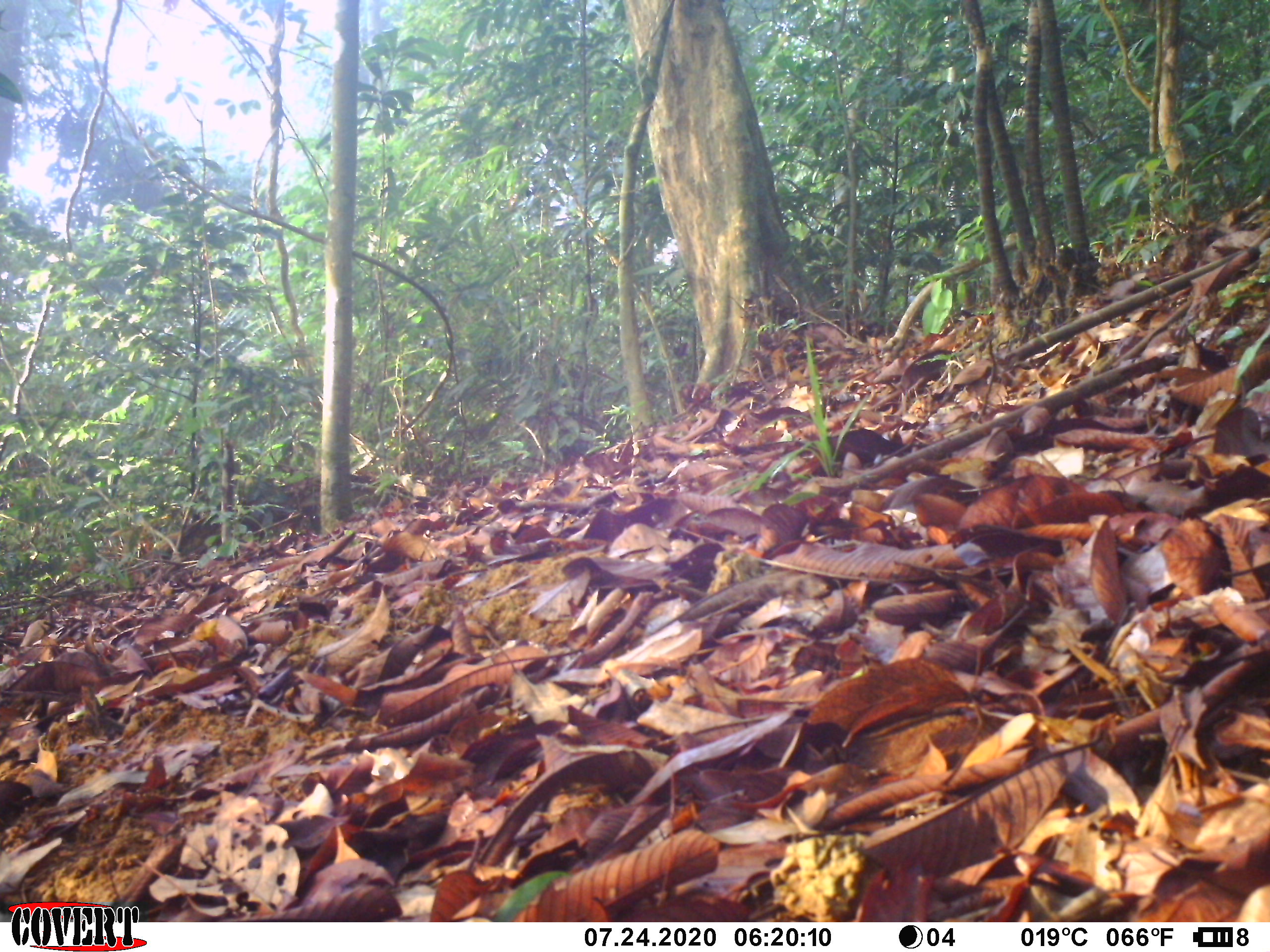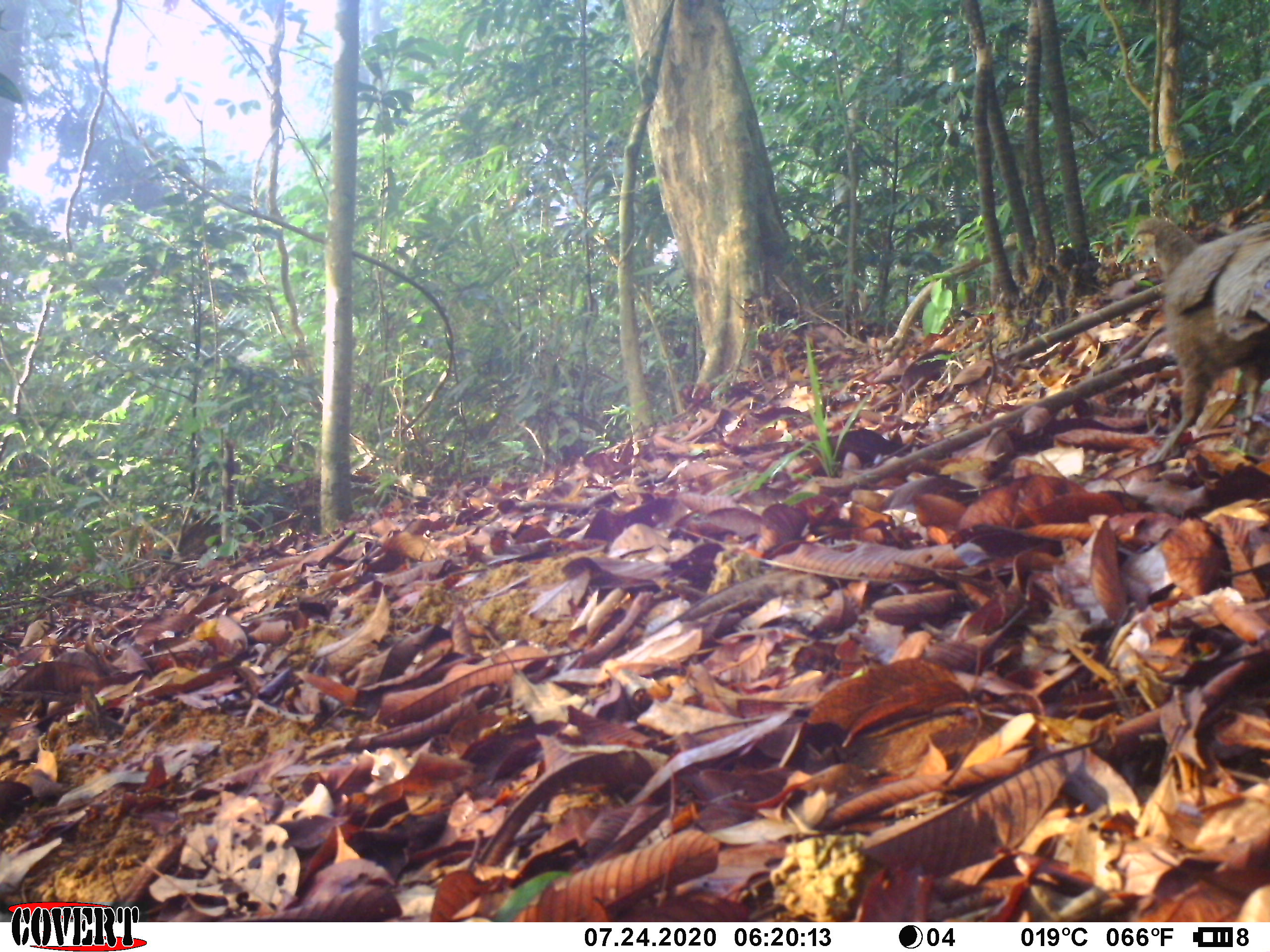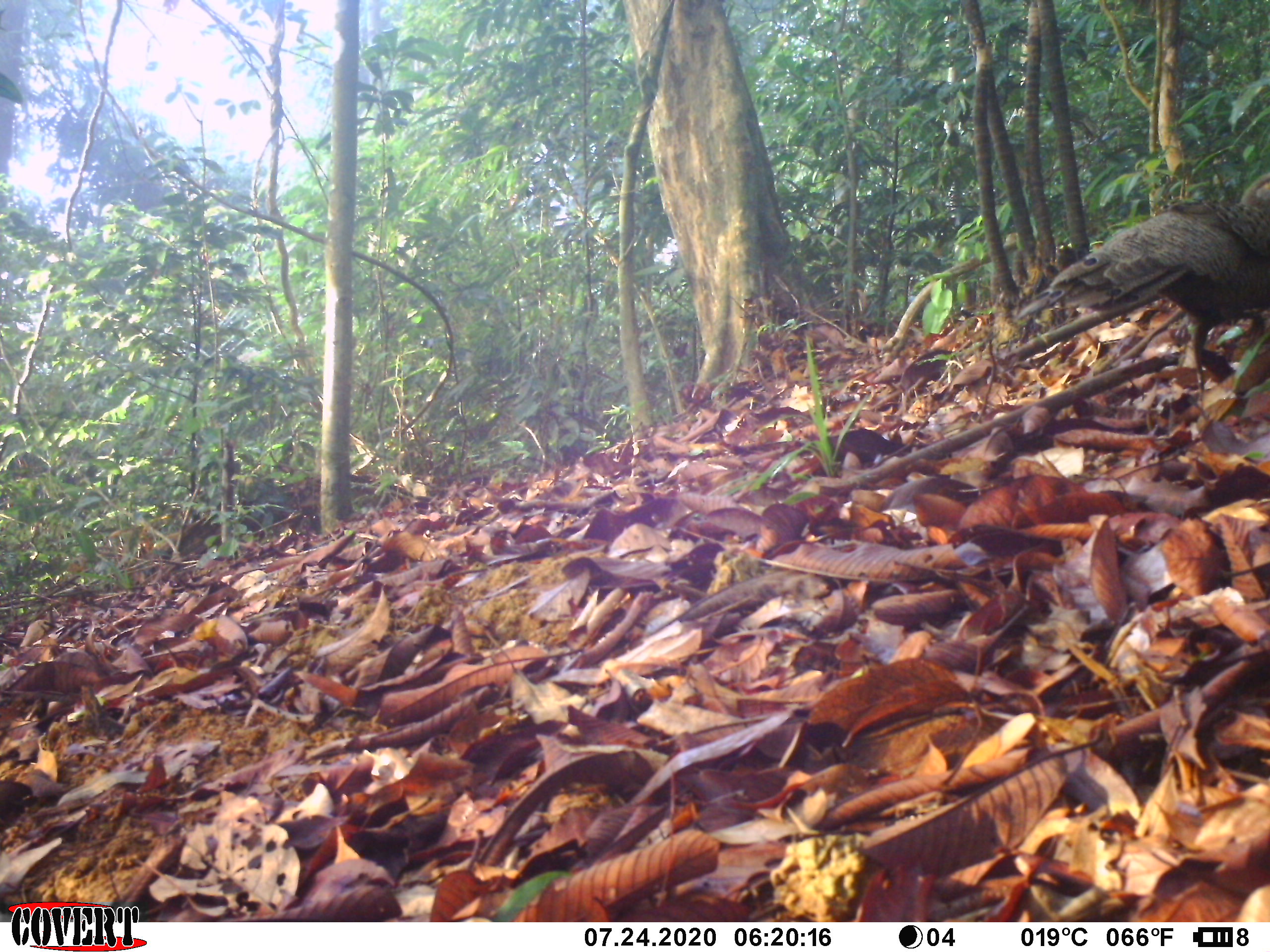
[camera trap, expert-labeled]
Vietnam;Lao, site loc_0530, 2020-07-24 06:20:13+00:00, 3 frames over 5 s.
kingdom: Animalia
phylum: Chordata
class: Aves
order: Galliformes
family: Phasianidae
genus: Polyplectron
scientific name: Polyplectron bicalcaratum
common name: gray peacock-pheasant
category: grey peacock pheasant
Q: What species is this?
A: Grey peacock pheasant (gray peacock-pheasant) (Polyplectron bicalcaratum).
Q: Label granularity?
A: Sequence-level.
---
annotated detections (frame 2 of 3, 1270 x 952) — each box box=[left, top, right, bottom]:
grey peacock pheasant: box=[1129, 216, 1270, 464]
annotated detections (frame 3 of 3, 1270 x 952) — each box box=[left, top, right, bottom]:
grey peacock pheasant: box=[1013, 171, 1270, 402]